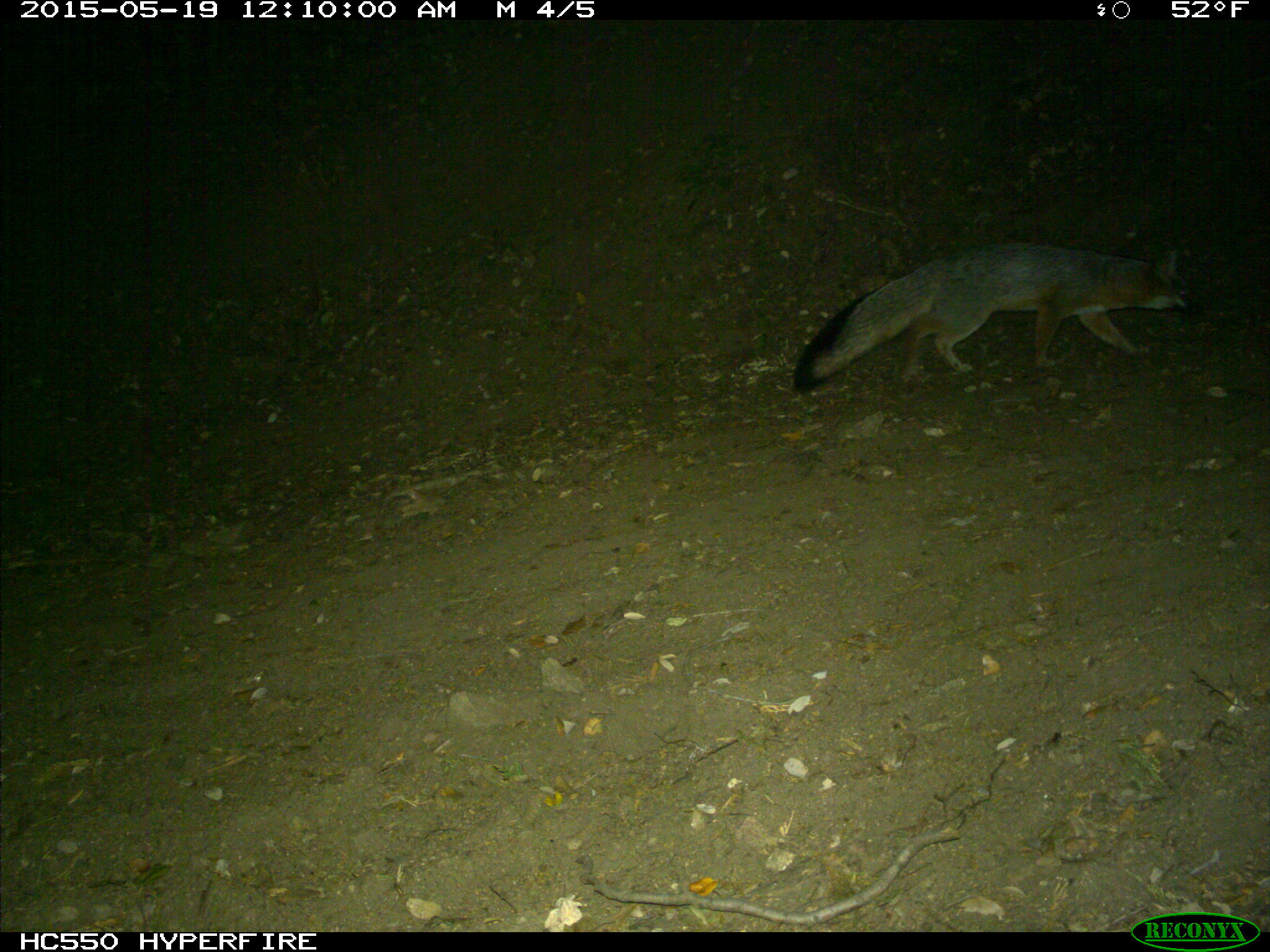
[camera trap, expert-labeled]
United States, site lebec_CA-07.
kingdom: Animalia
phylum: Chordata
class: Mammalia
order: Carnivora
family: Canidae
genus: Urocyon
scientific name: Urocyon cinereoargenteus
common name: gray fox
Urocyon cinereoargenteus (gray fox).